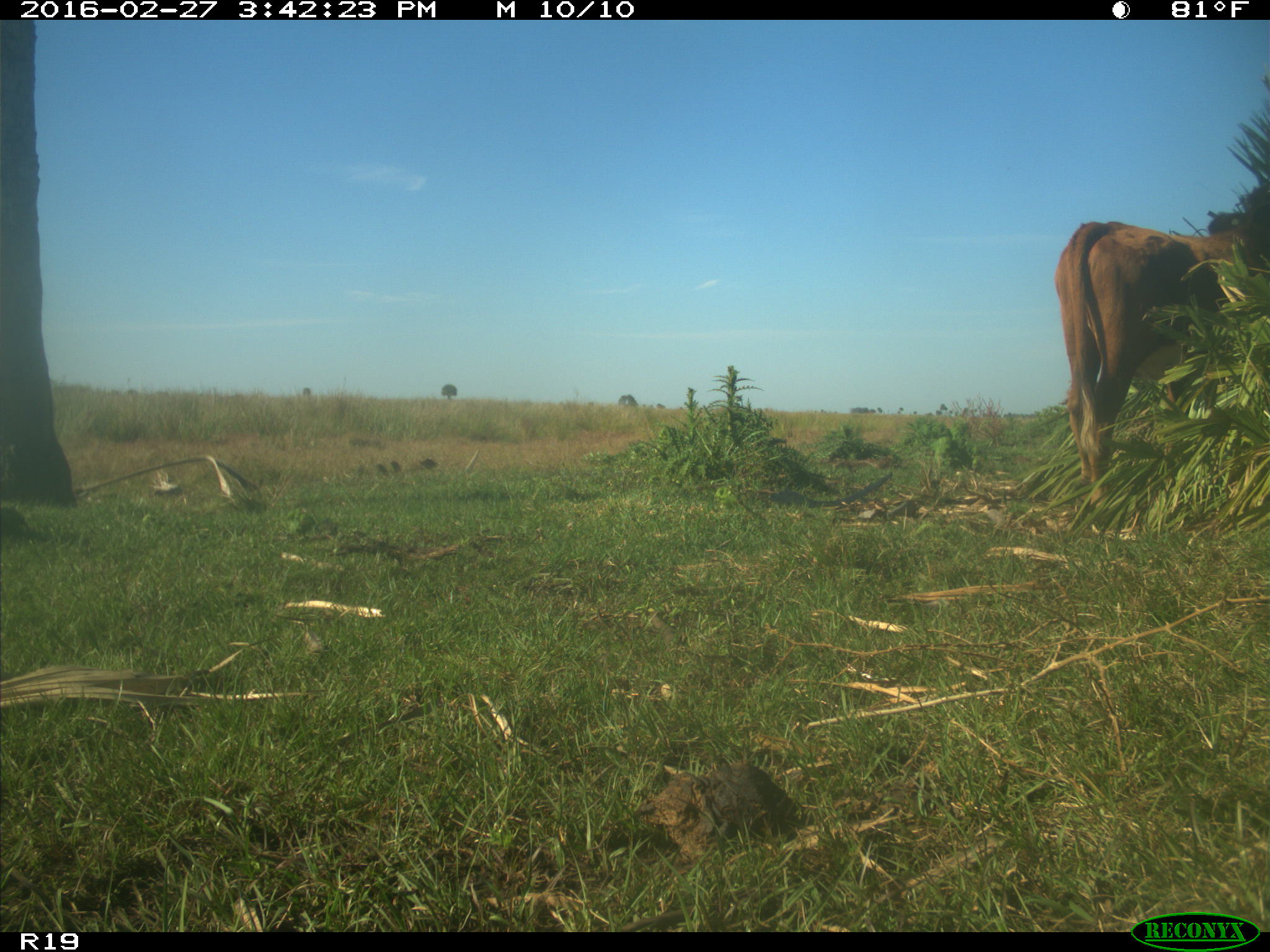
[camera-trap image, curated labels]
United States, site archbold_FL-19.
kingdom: Animalia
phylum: Chordata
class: Mammalia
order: Artiodactyla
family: Bovidae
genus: Bos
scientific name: Bos taurus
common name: domestic cow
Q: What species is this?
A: Bos taurus (domestic cow).